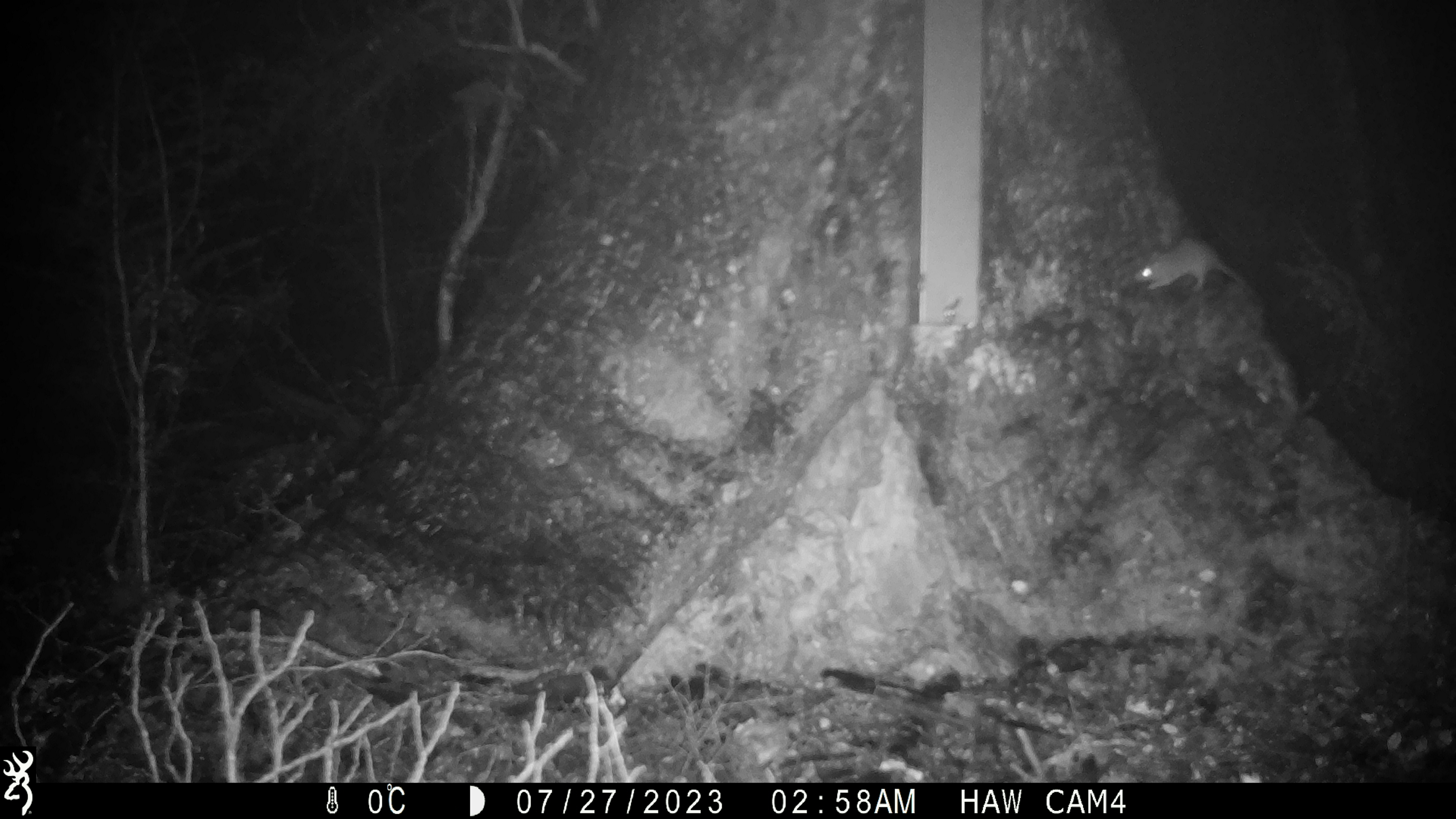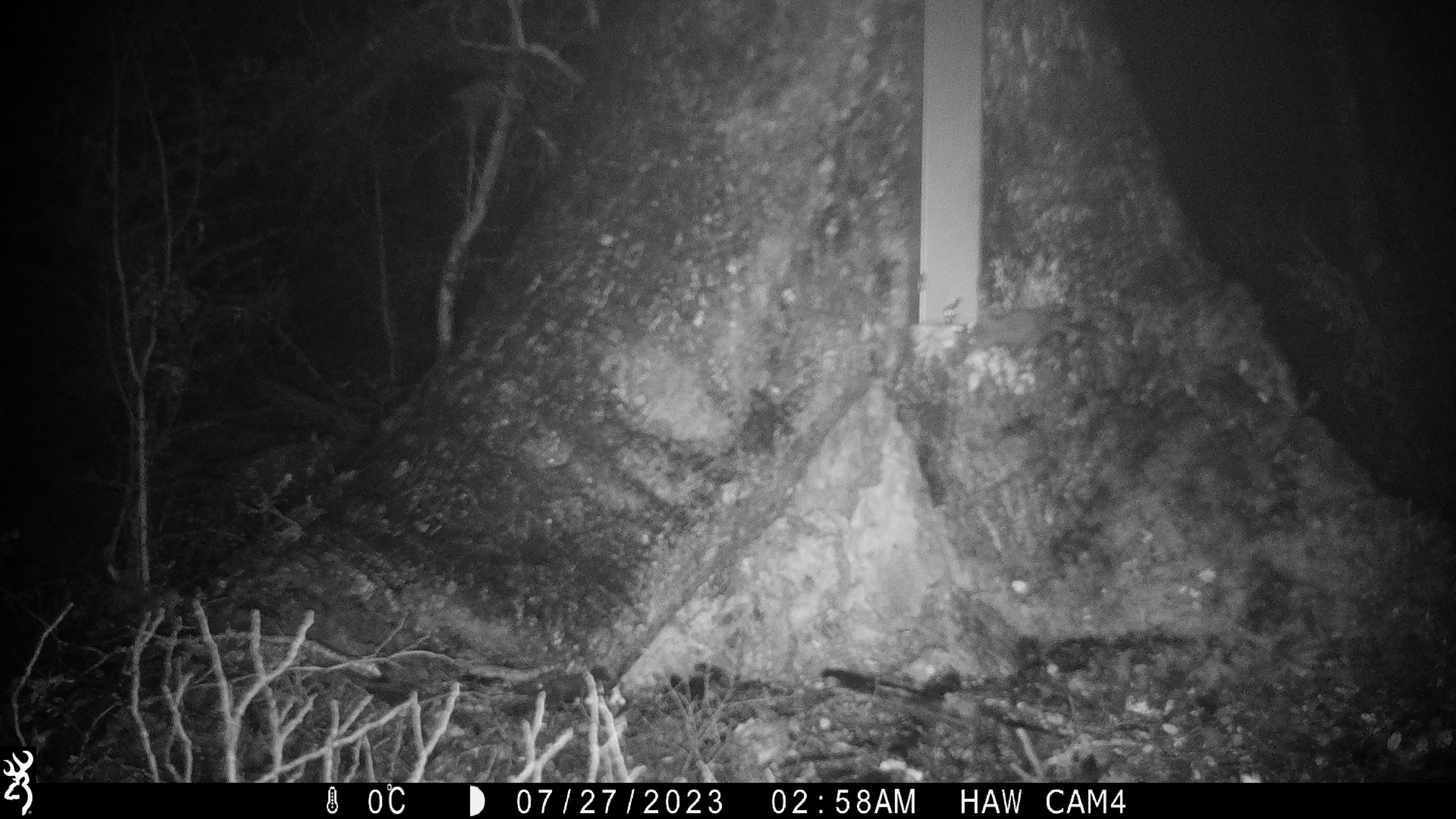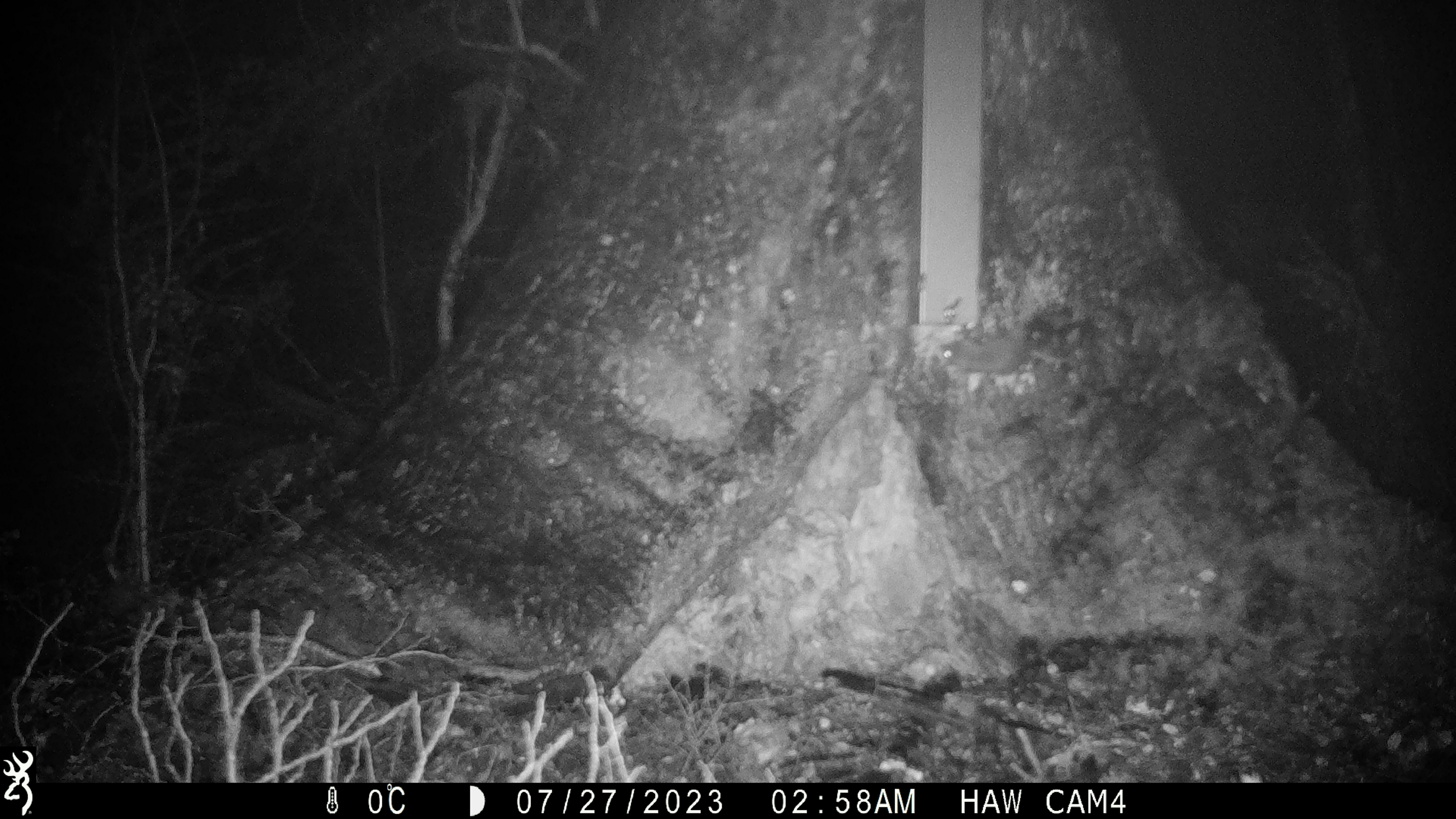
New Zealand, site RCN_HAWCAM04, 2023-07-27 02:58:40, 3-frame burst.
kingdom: Animalia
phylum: Chordata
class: Mammalia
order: Rodentia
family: Muridae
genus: Mus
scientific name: Mus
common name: mouse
Mouse (Mus).